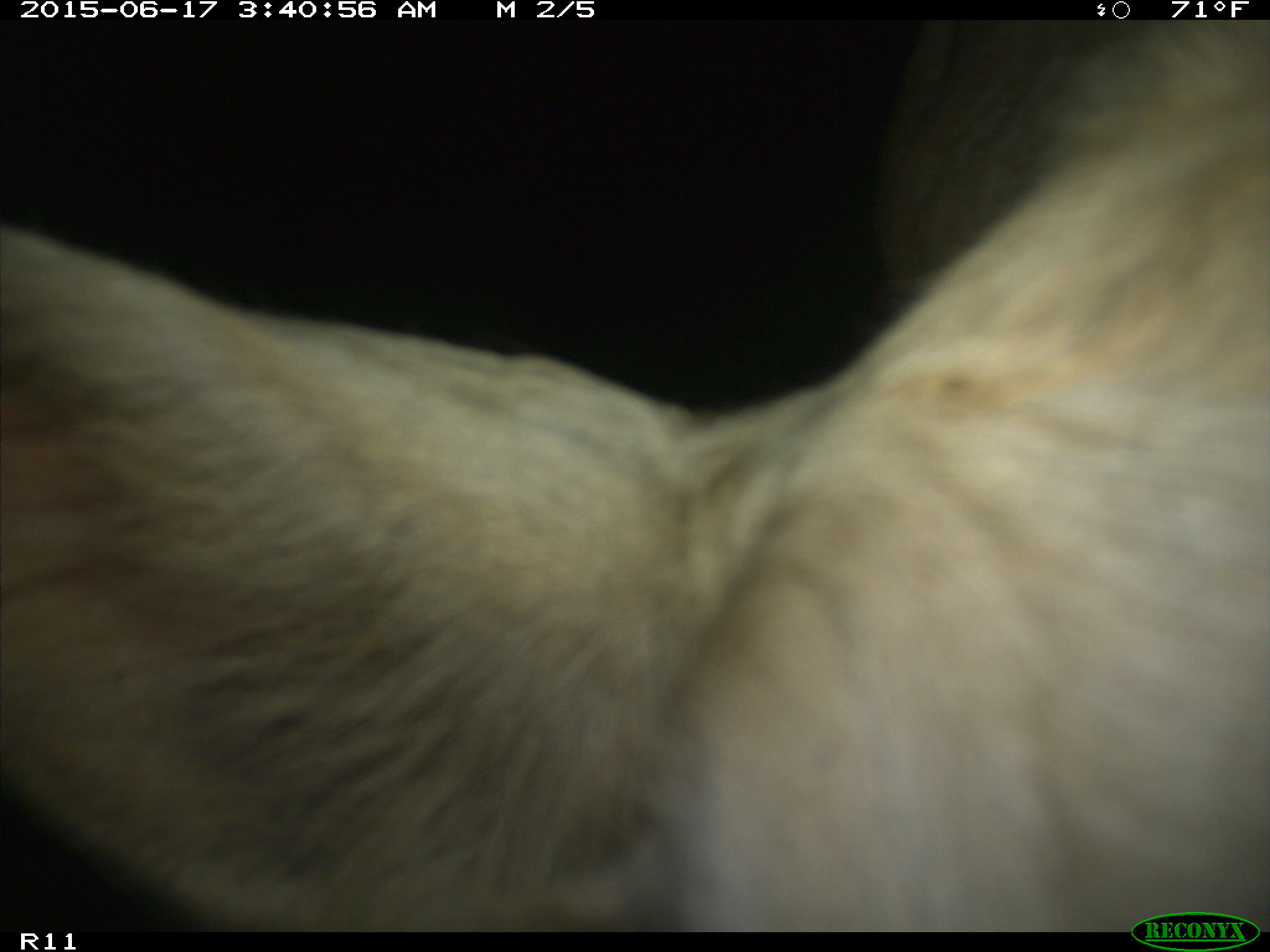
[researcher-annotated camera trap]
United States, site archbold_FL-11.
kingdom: Animalia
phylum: Chordata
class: Mammalia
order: Artiodactyla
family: Bovidae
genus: Bos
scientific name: Bos taurus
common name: domestic cow